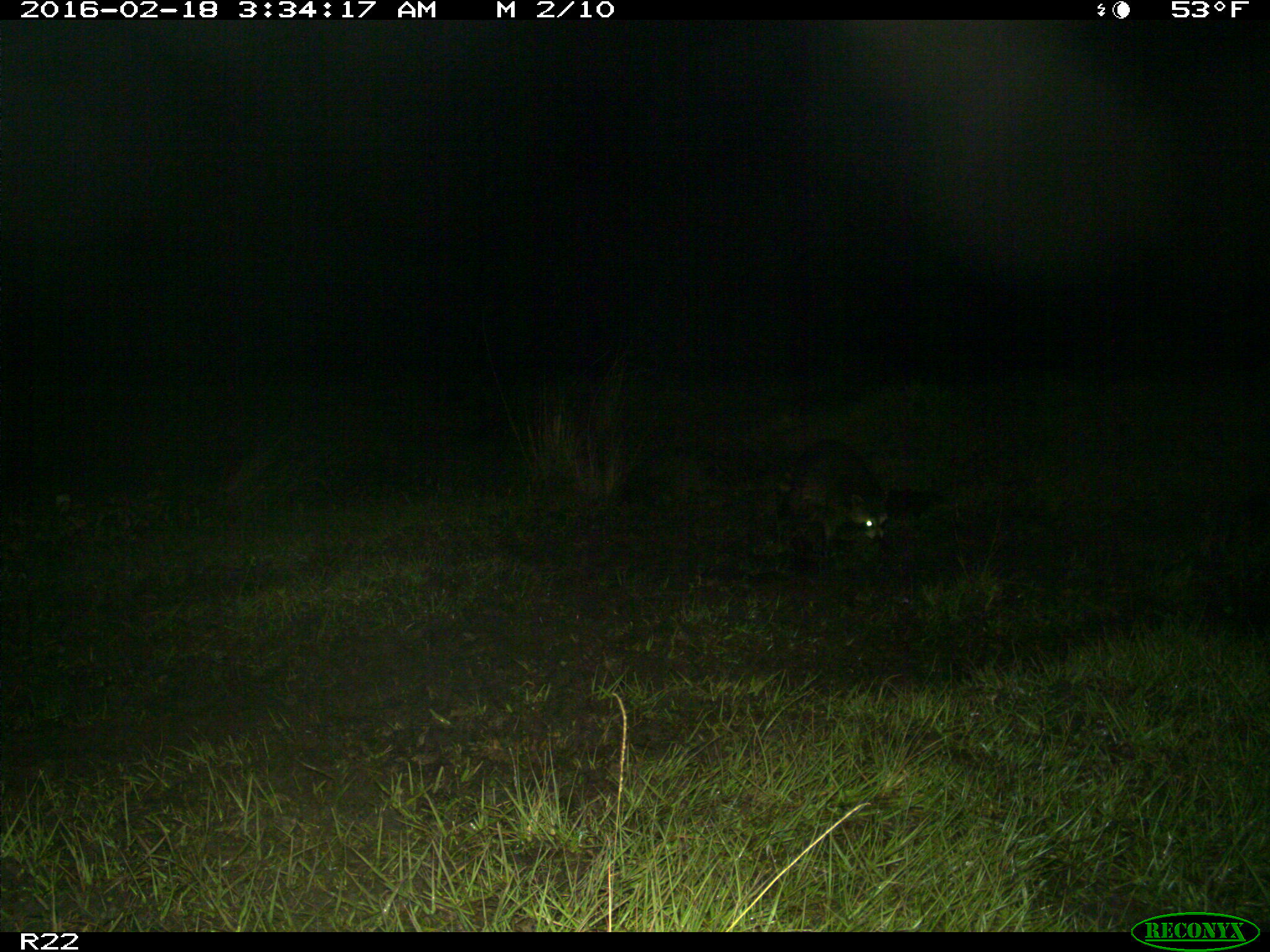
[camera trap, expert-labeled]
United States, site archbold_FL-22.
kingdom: Animalia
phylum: Chordata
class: Mammalia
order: Artiodactyla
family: Bovidae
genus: Bos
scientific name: Bos taurus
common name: domestic cow